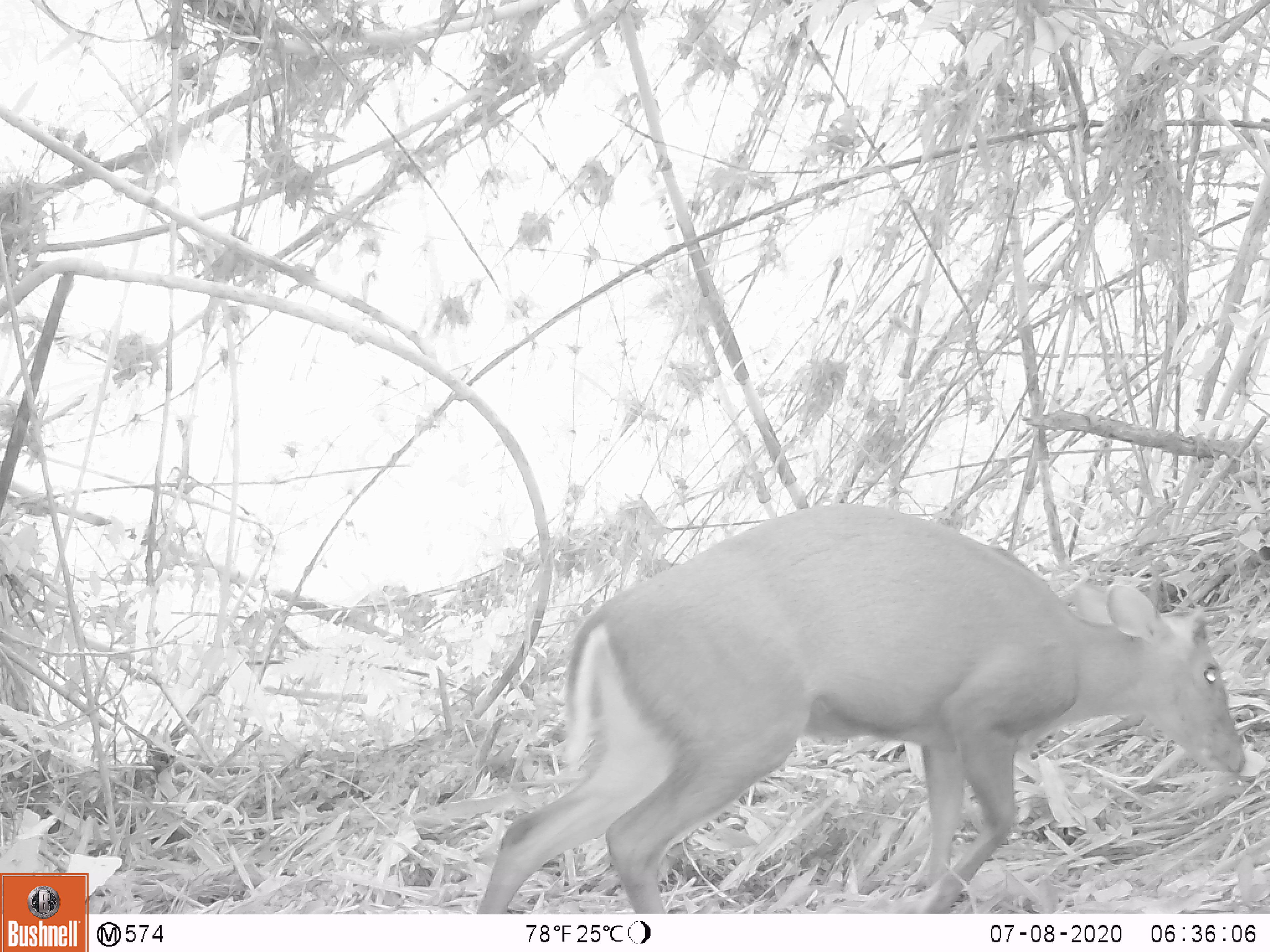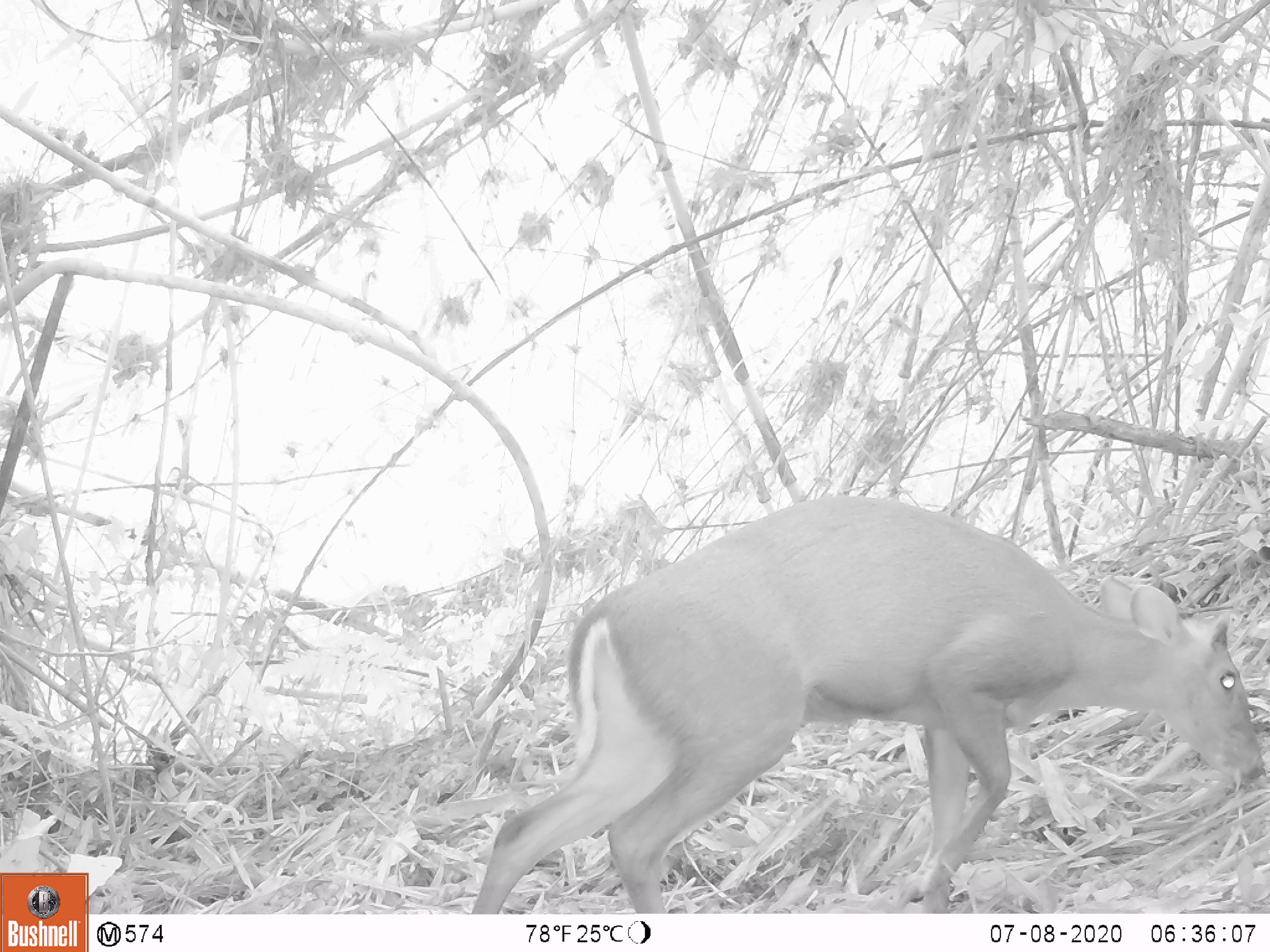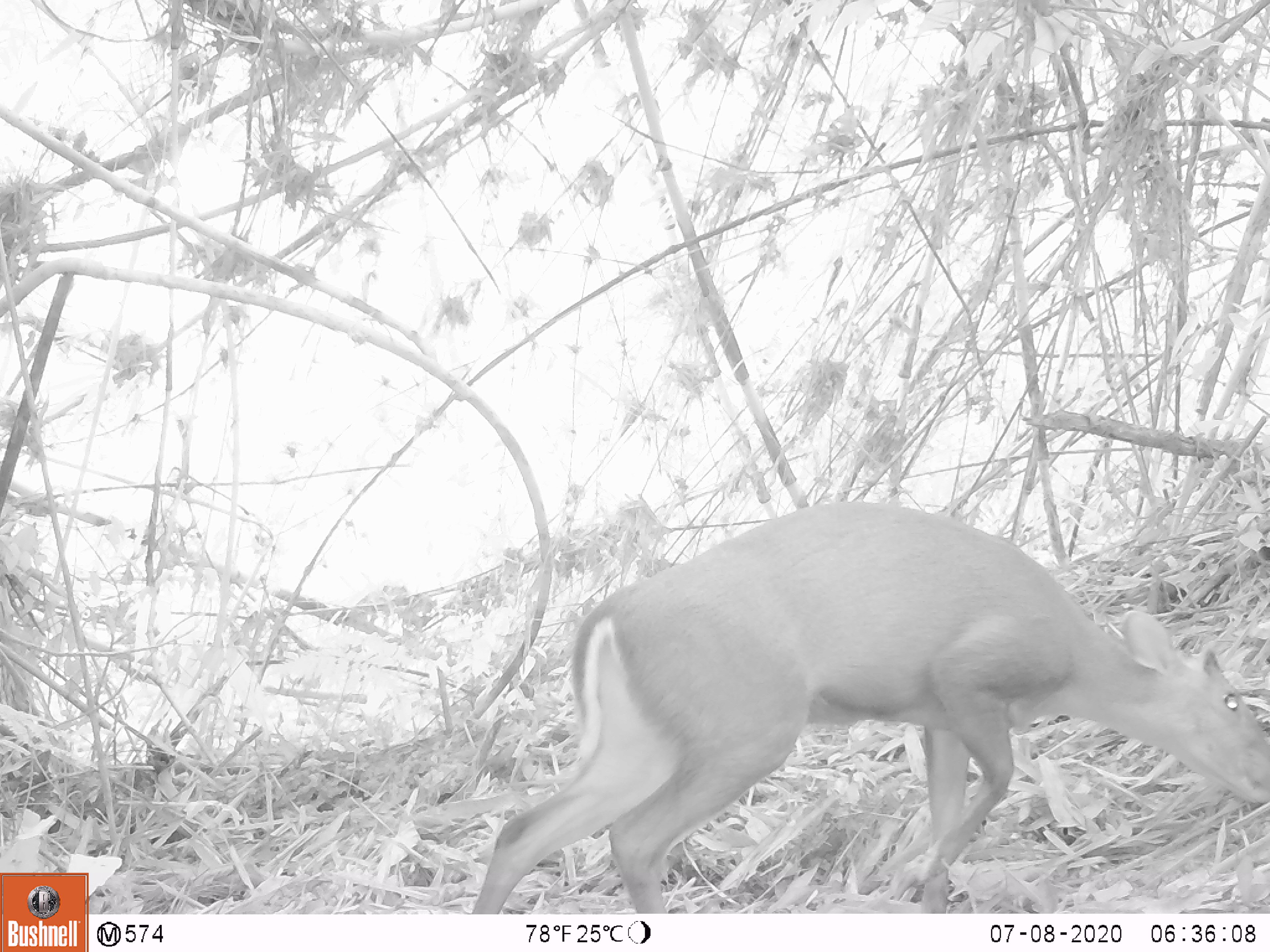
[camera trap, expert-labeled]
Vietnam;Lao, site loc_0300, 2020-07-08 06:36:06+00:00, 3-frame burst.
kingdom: Animalia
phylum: Chordata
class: Mammalia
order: Artiodactyla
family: Cervidae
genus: Muntiacus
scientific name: Muntiacus rooseveltorum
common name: roosevelt's muntjac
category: roosevelts muntjac group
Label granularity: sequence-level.